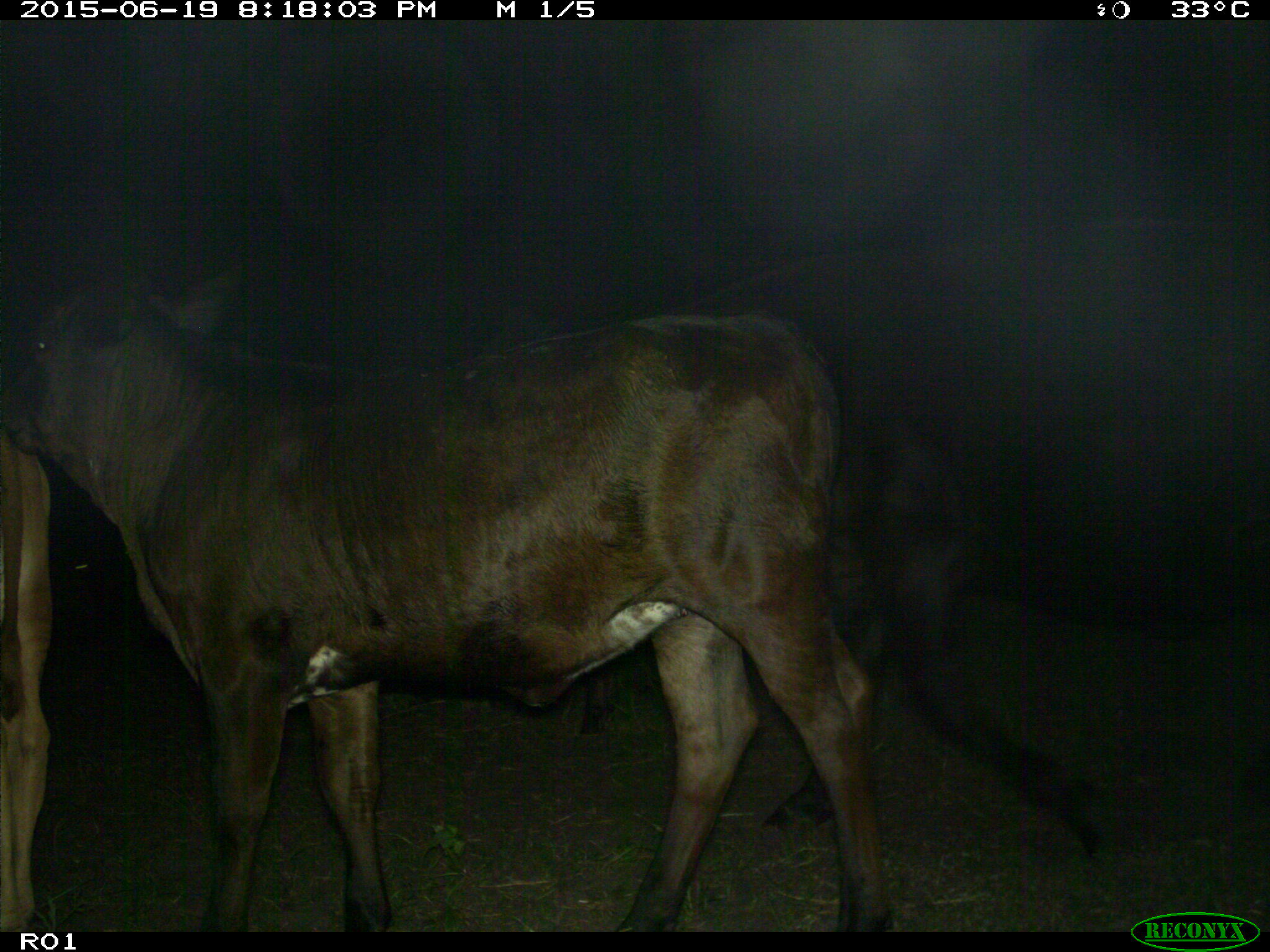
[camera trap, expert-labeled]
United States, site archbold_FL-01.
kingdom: Animalia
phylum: Chordata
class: Mammalia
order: Artiodactyla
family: Bovidae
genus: Bos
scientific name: Bos taurus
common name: domestic cow